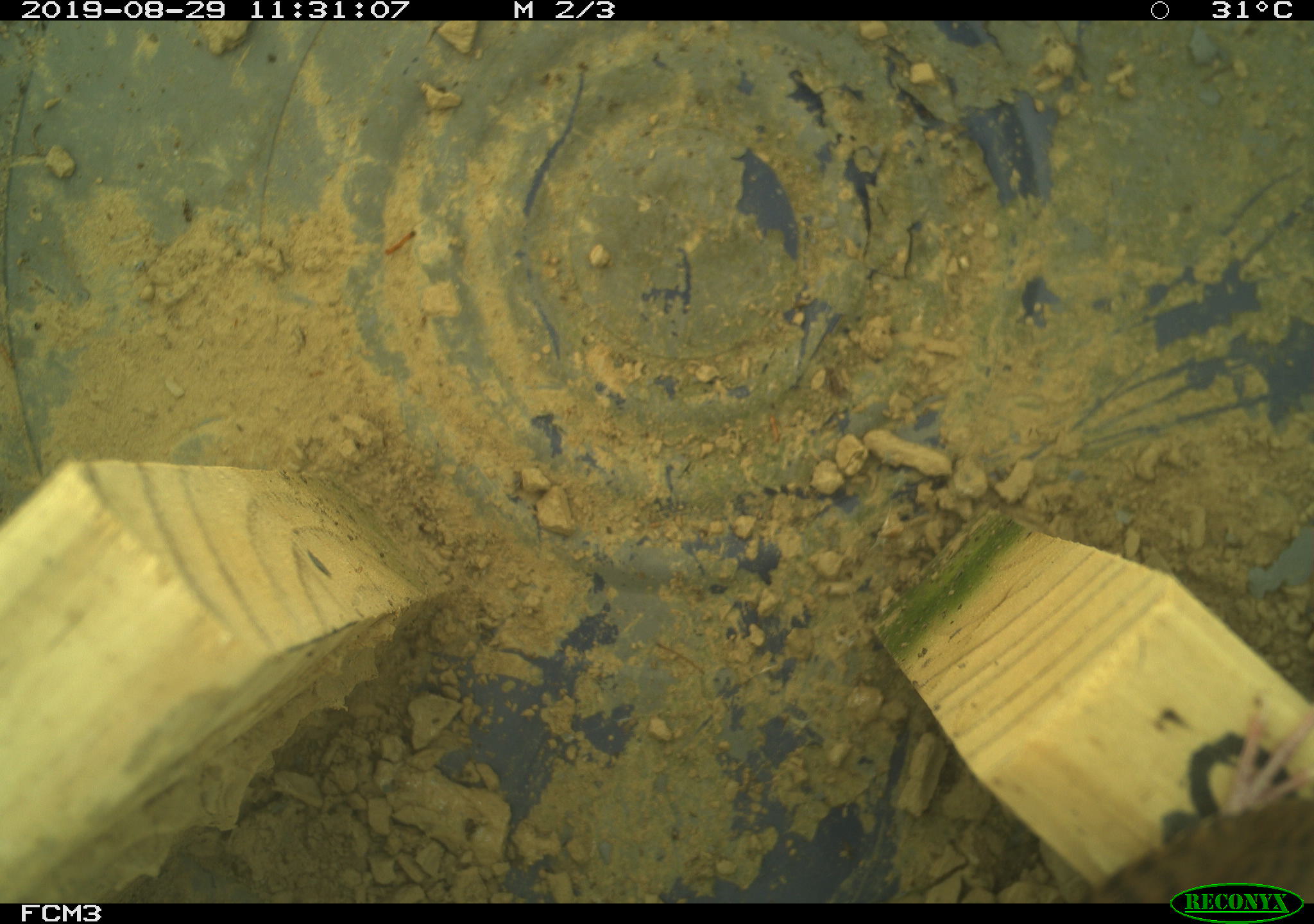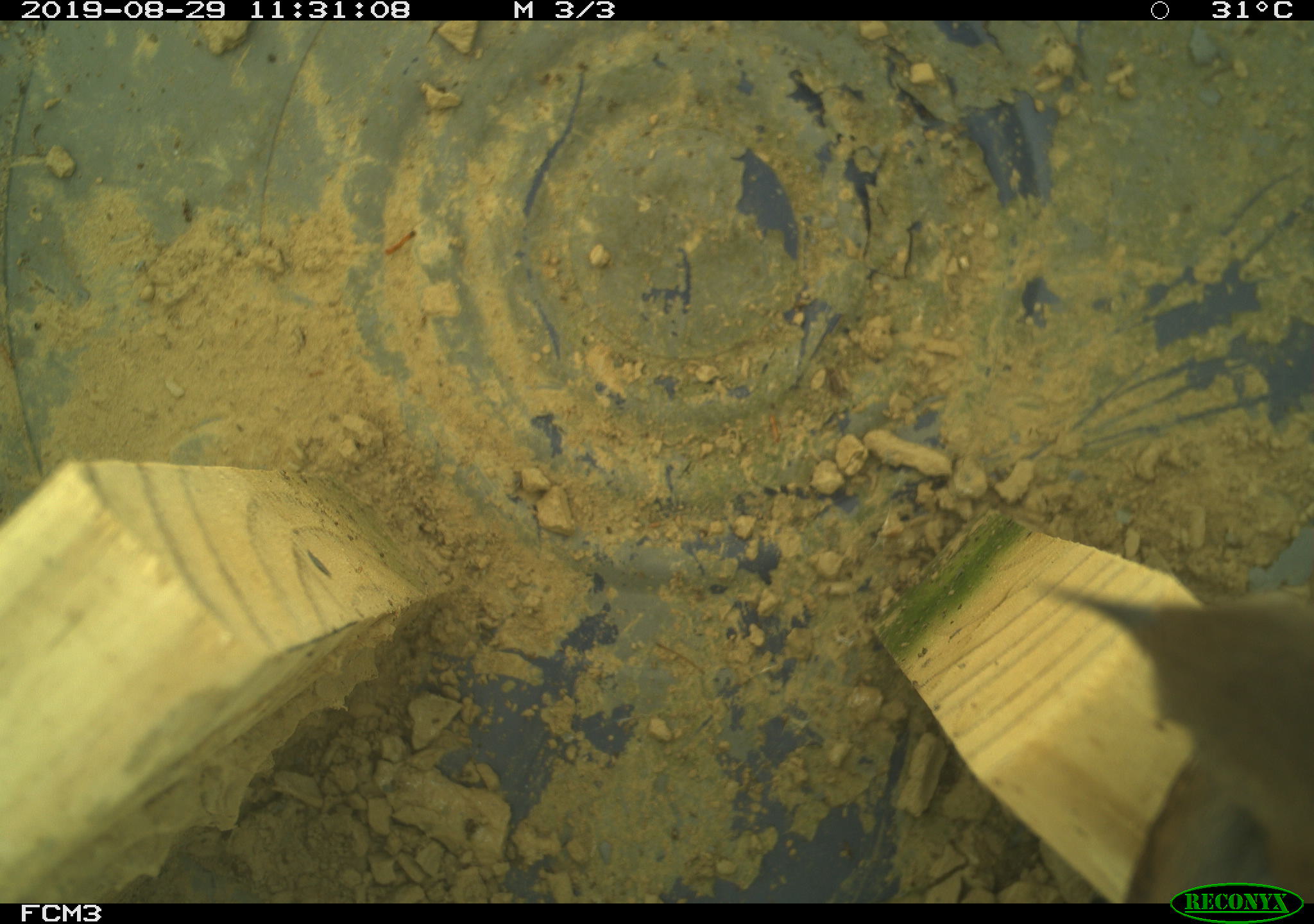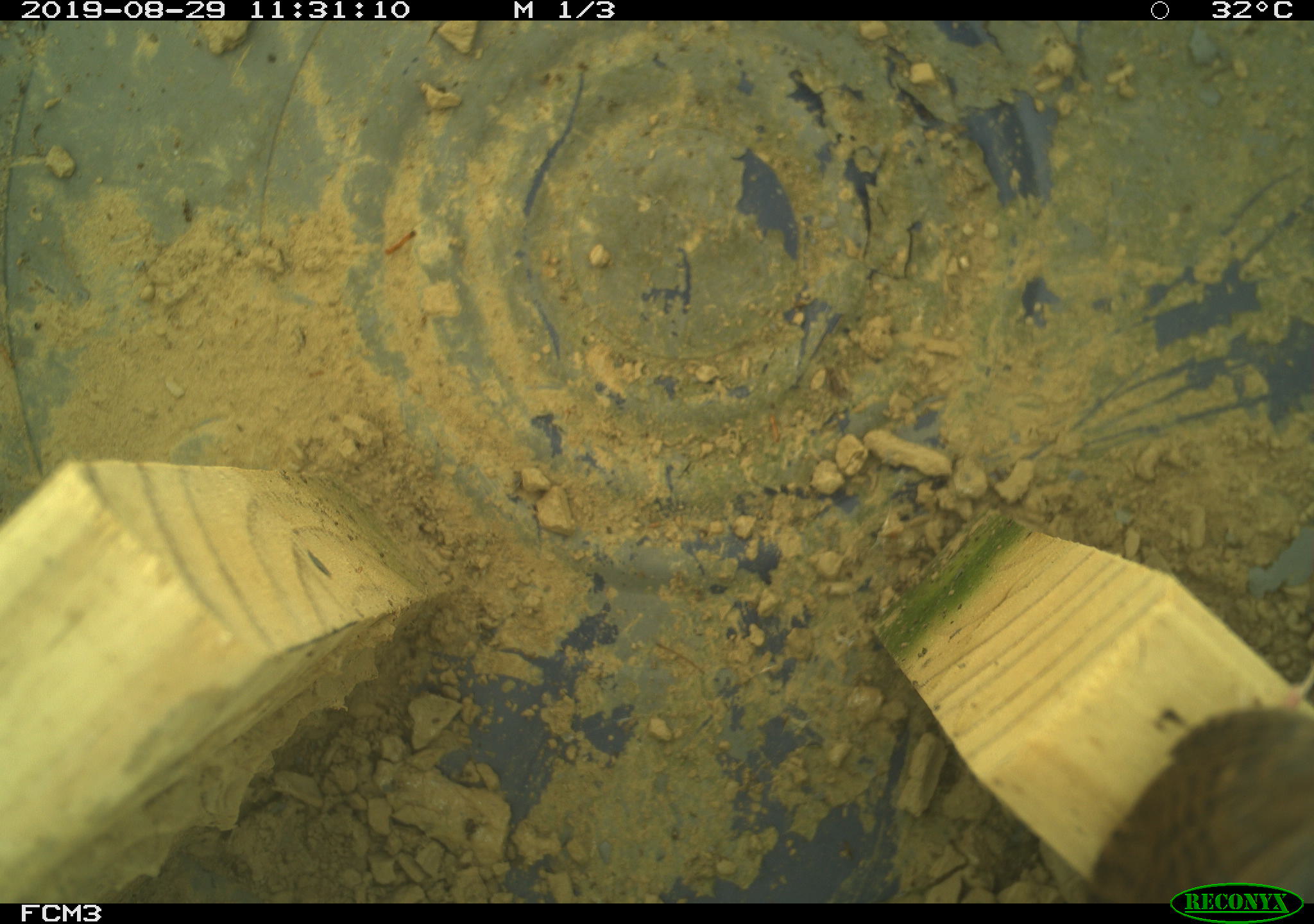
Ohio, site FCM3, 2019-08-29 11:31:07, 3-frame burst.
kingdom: Animalia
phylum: Chordata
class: Aves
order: Passeriformes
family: Troglodytidae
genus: Troglodytes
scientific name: Troglodytes aedon aedon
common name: northern house wren